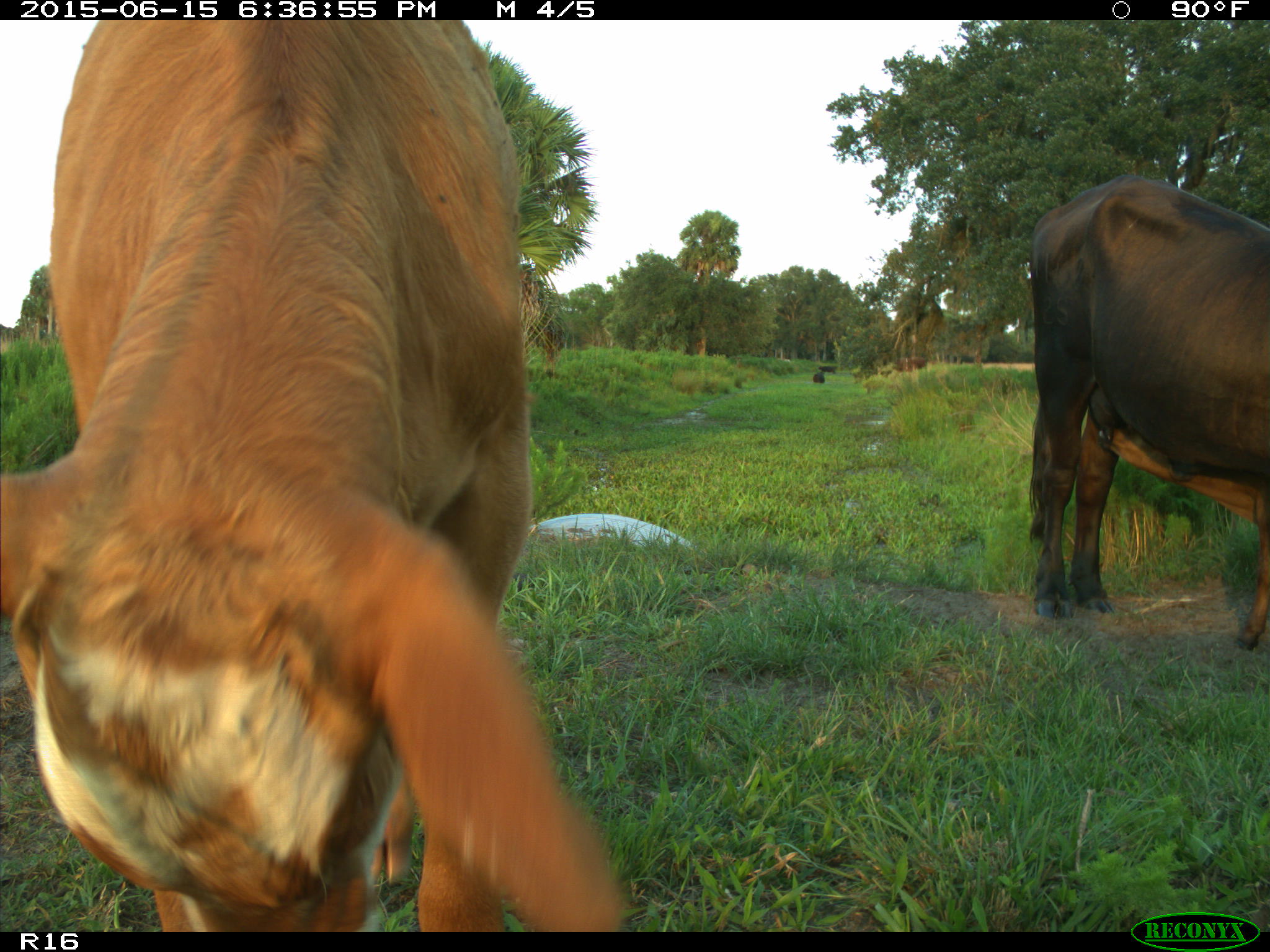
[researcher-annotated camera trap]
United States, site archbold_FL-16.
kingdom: Animalia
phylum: Chordata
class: Mammalia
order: Artiodactyla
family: Bovidae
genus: Bos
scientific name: Bos taurus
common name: domestic cow